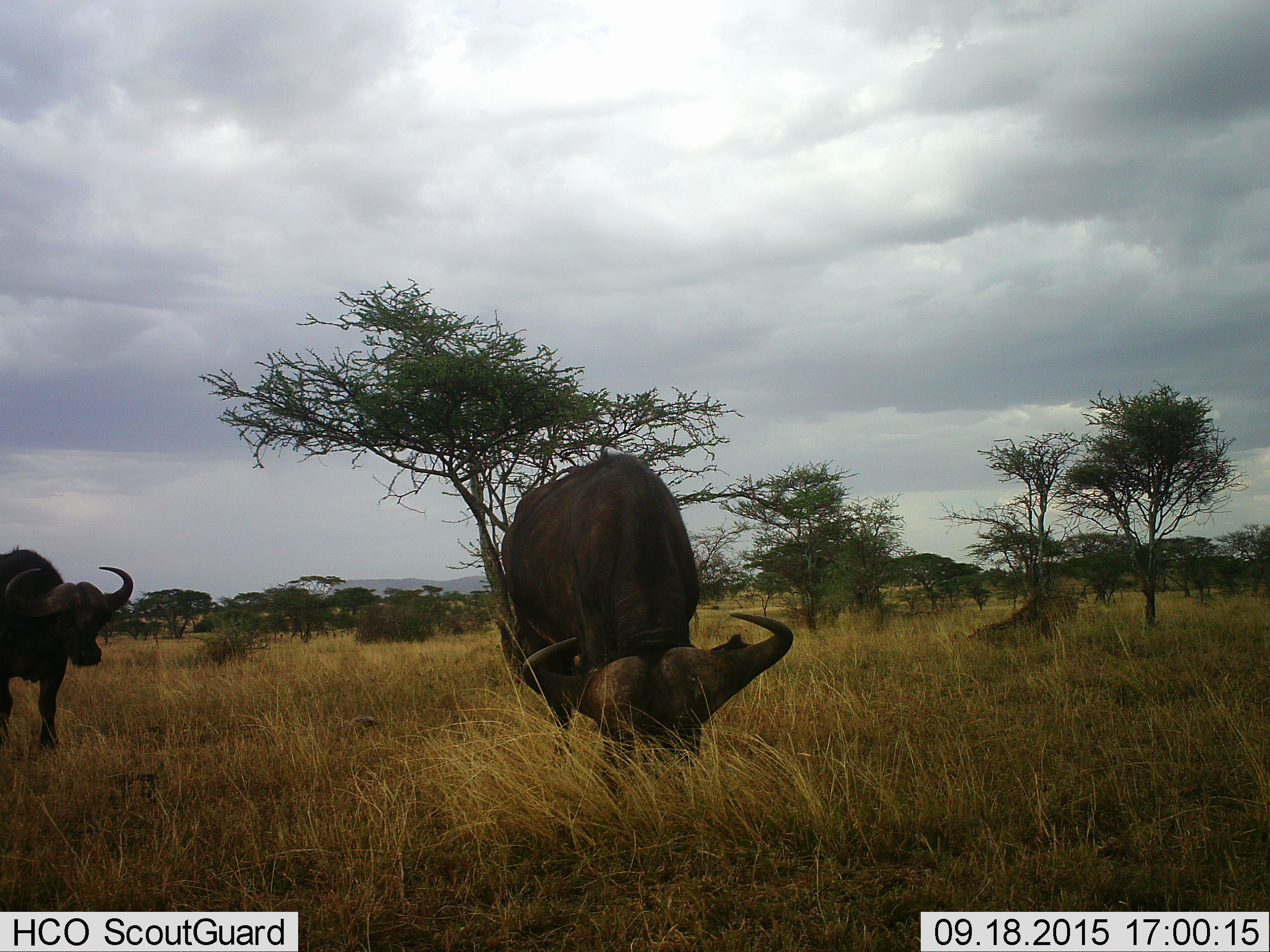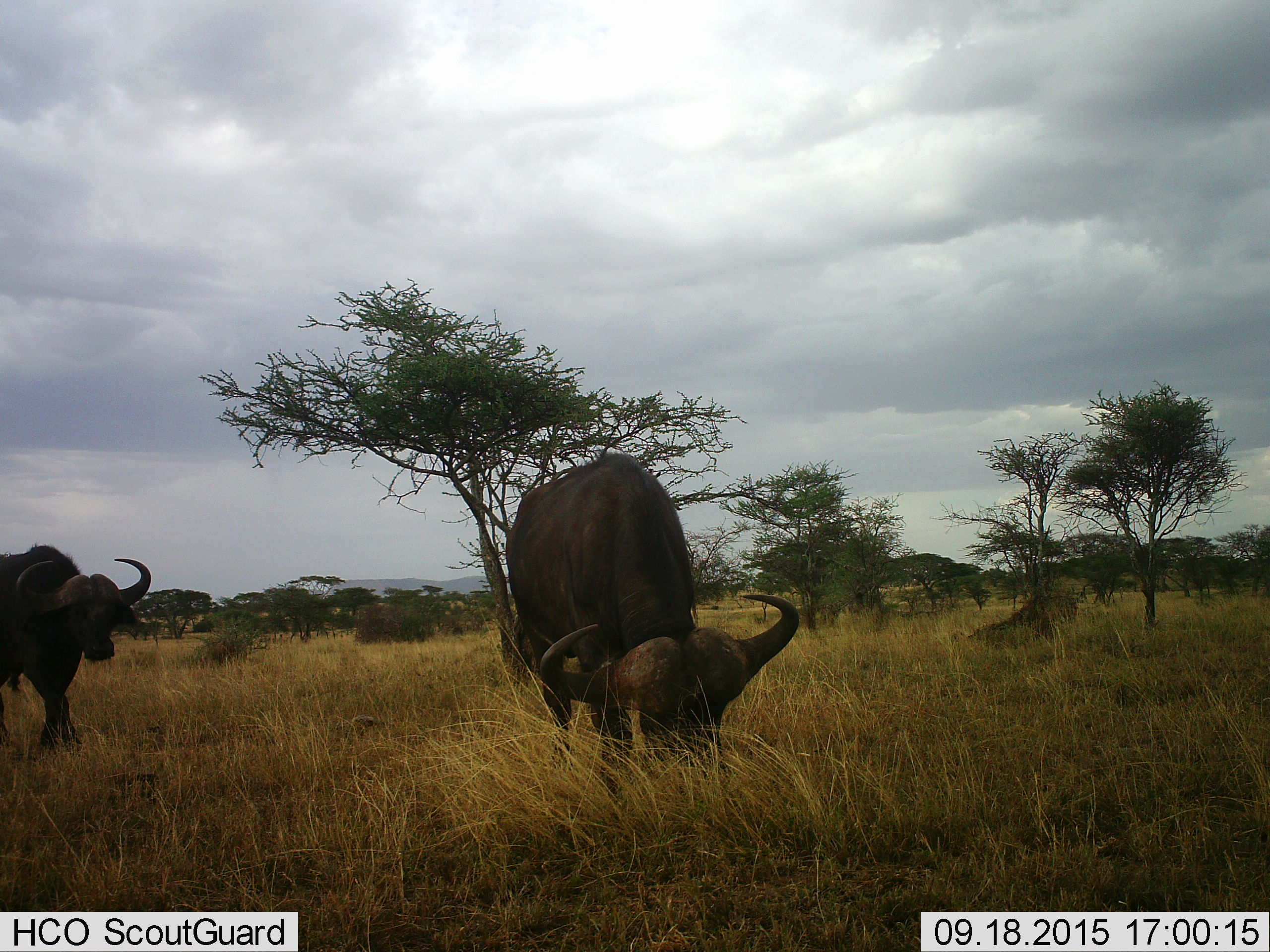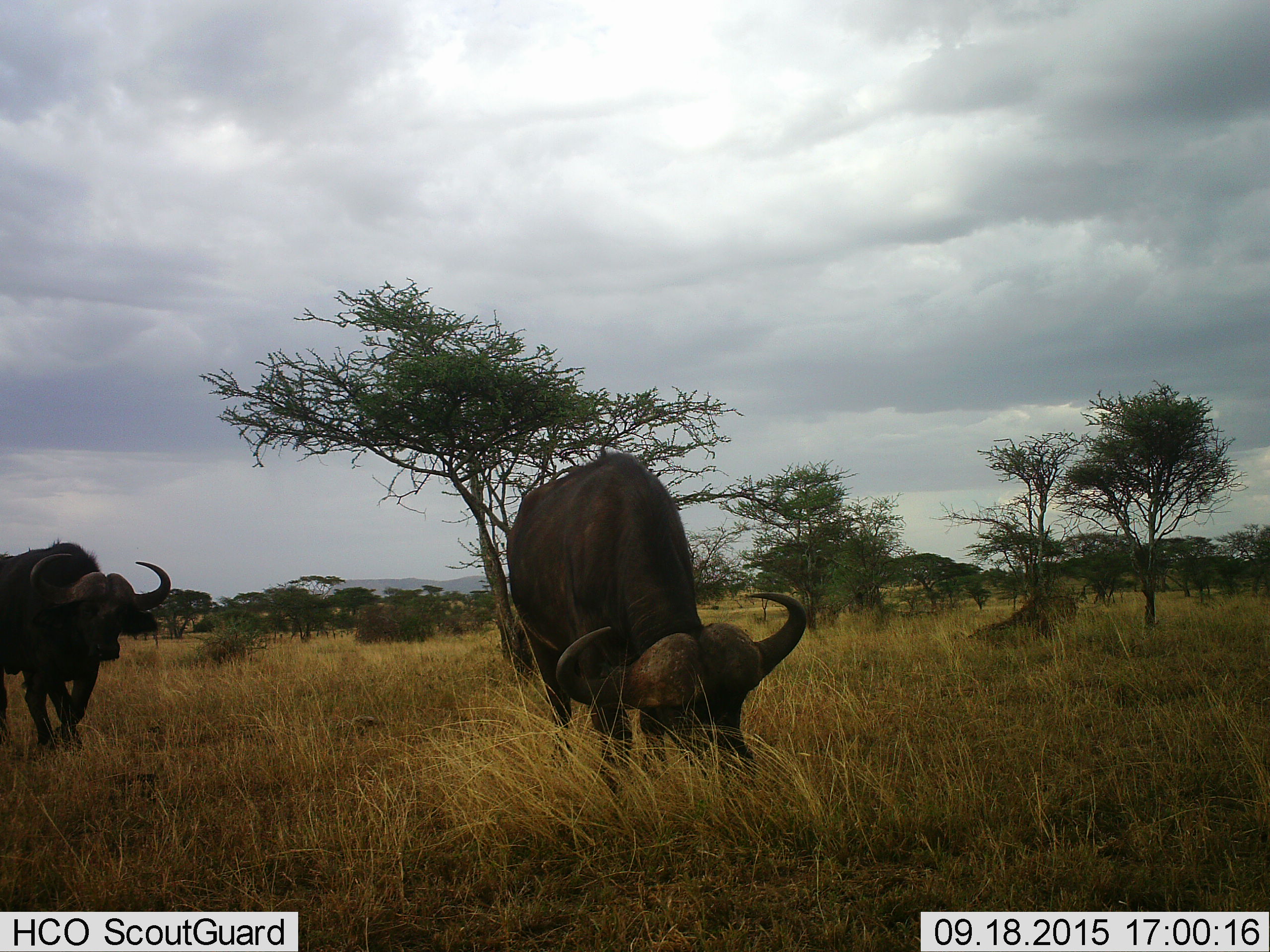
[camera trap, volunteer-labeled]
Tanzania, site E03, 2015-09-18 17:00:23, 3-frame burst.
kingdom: Animalia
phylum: Chordata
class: Mammalia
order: Artiodactyla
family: Bovidae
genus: Syncerus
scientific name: Syncerus caffer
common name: cape buffalo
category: buffalo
Buffalo (cape buffalo) (Syncerus caffer), count 2. Behavior (volunteer vote fractions): standing 37%, resting 0%, moving 68%, interacting 0%. Young present (vote fraction): 0%. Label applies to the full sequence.